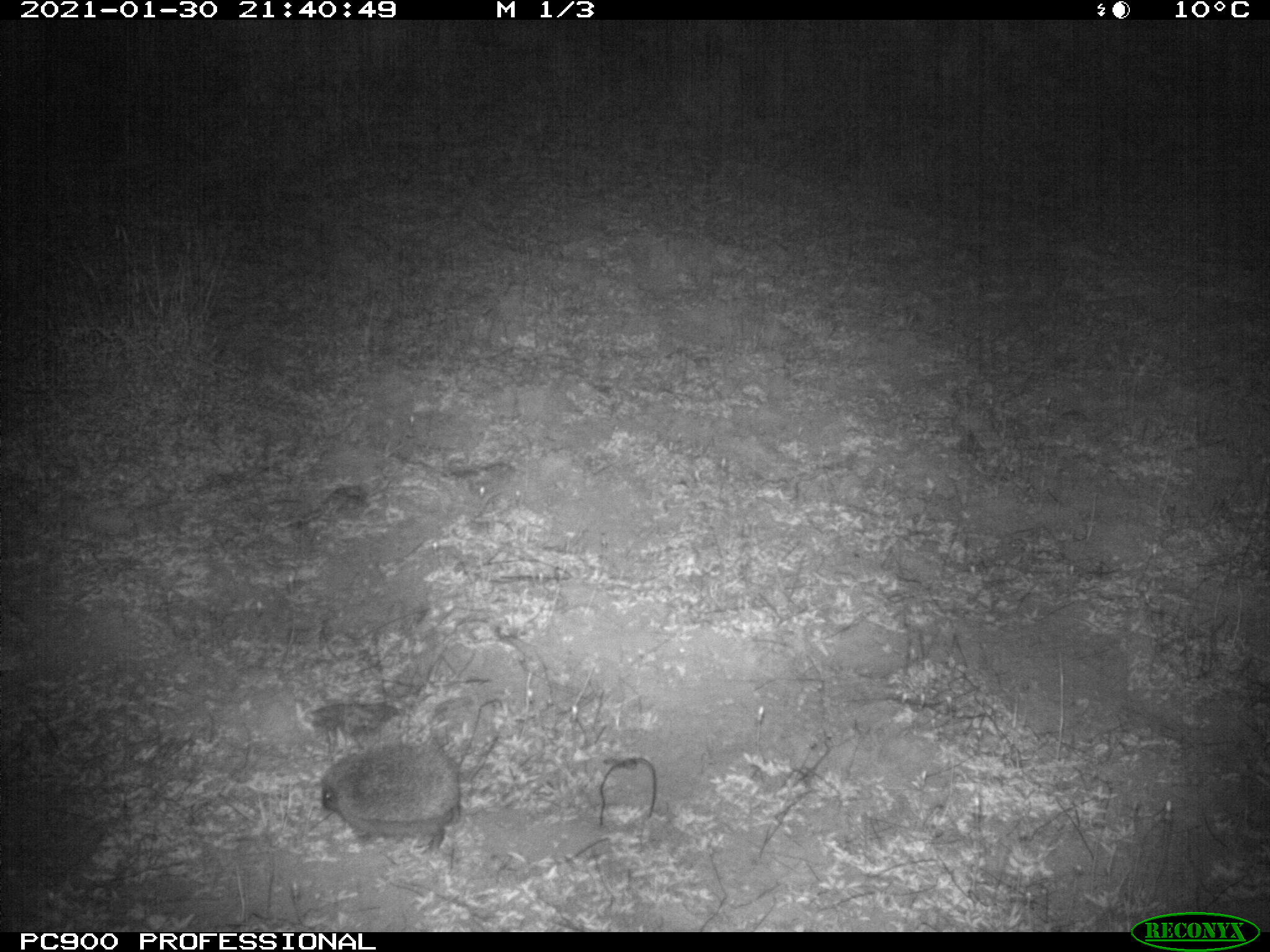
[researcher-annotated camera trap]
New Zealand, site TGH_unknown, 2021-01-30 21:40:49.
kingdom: Animalia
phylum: Chordata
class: Mammalia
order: Eulipotyphla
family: Erinaceidae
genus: Erinaceus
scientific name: Erinaceus europaeus europaeus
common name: european hedgehog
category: hedgehog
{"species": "hedgehog (european hedgehog) (Erinaceus europaeus europaeus)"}